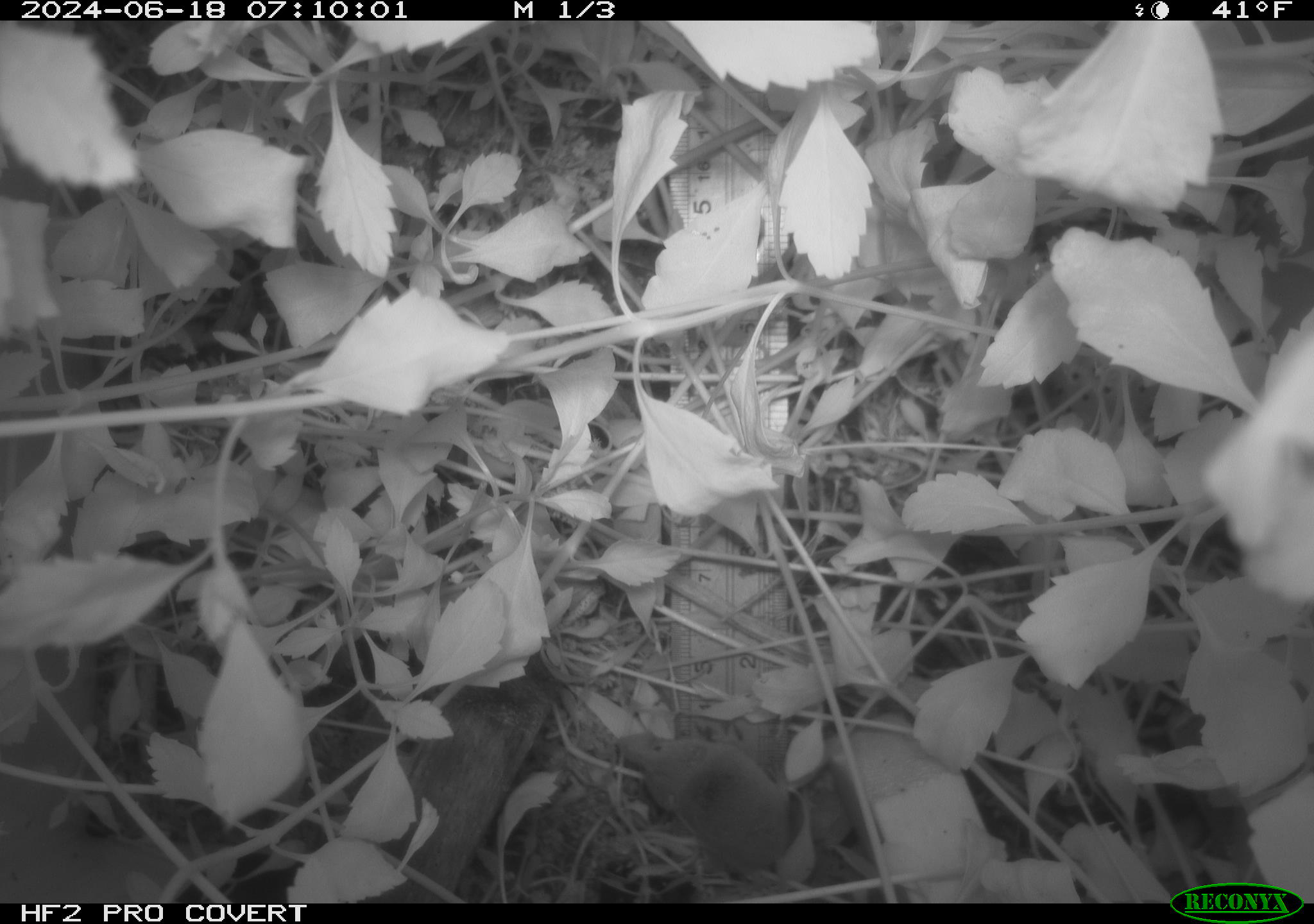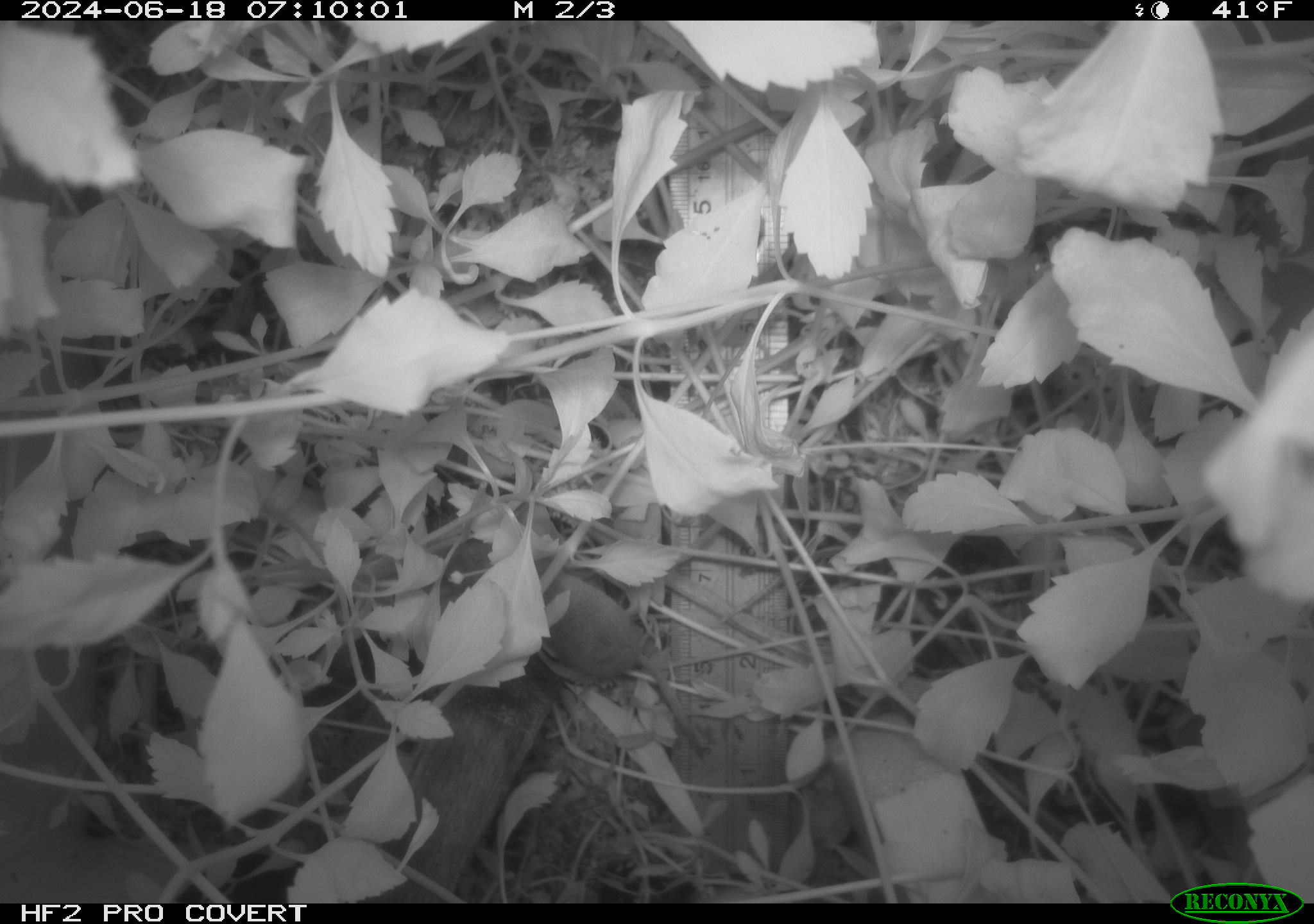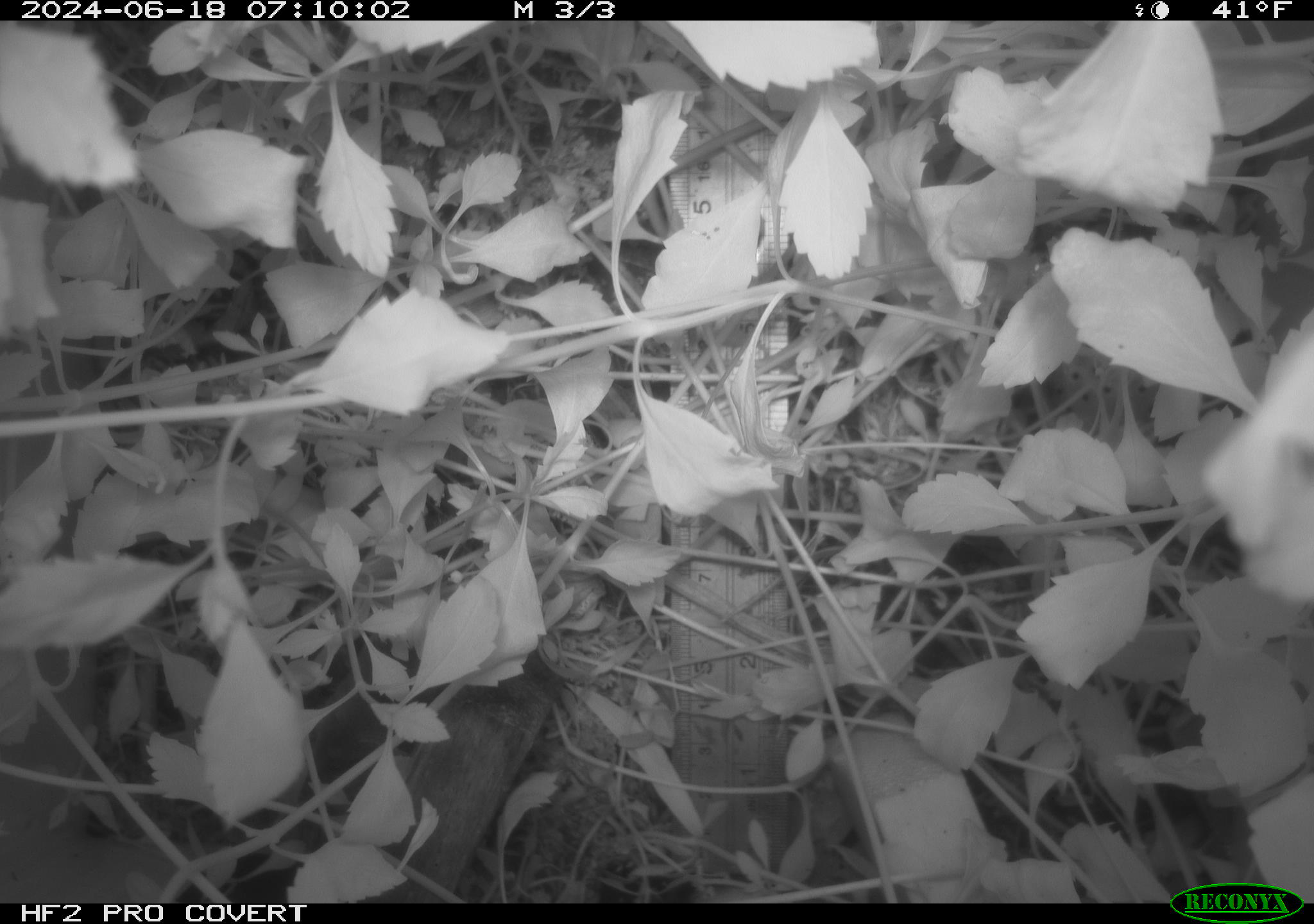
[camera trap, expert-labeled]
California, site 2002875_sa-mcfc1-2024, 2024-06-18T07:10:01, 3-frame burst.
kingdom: Animalia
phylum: Chordata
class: Mammalia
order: Eulipotyphla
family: Soricidae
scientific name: Soricidae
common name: shrews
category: soricidae family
Soricidae family (shrews) (Soricidae).